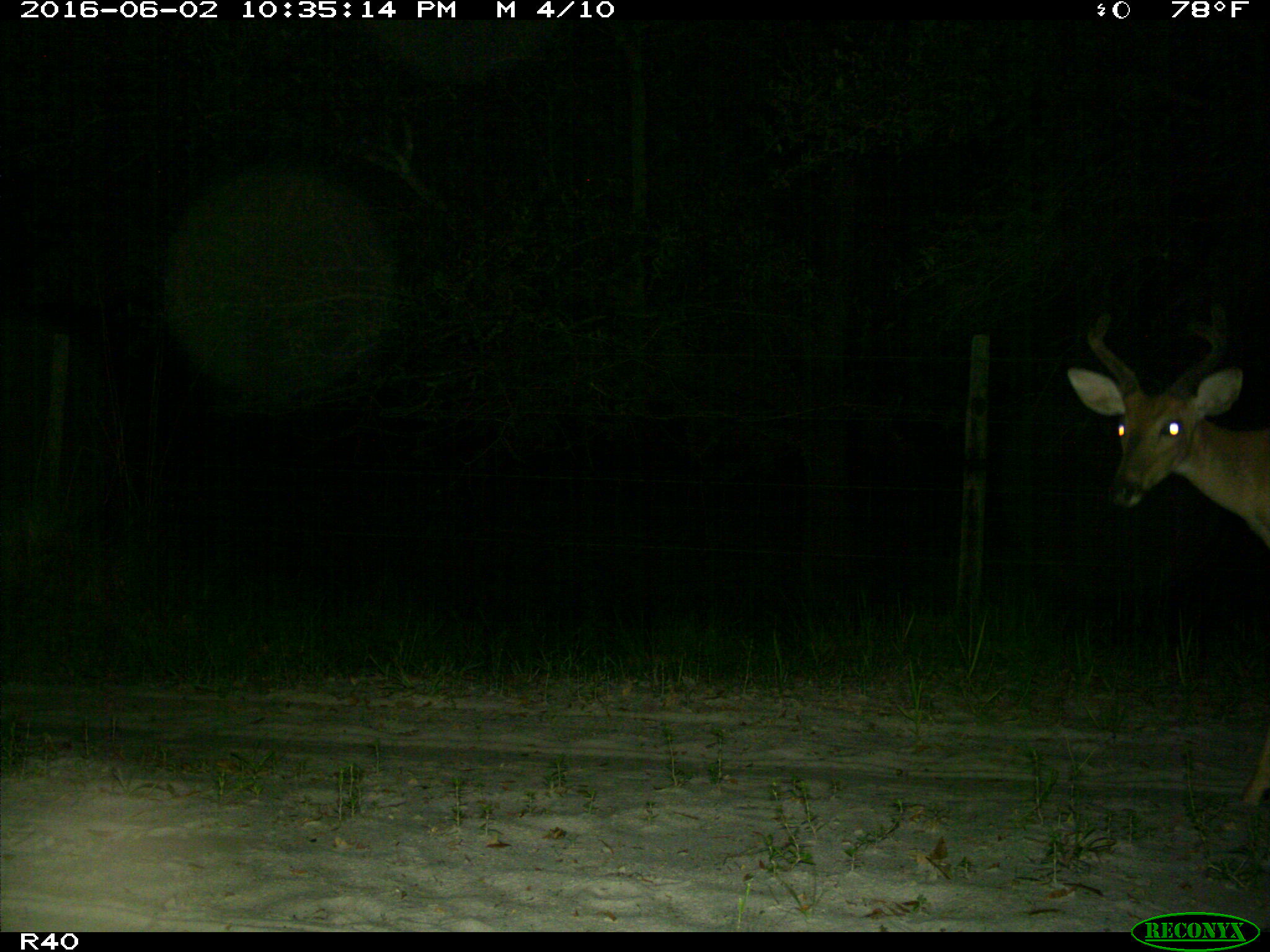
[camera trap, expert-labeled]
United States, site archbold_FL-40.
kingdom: Animalia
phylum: Chordata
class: Mammalia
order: Artiodactyla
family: Cervidae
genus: Odocoileus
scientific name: Odocoileus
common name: deer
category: unidentified deer